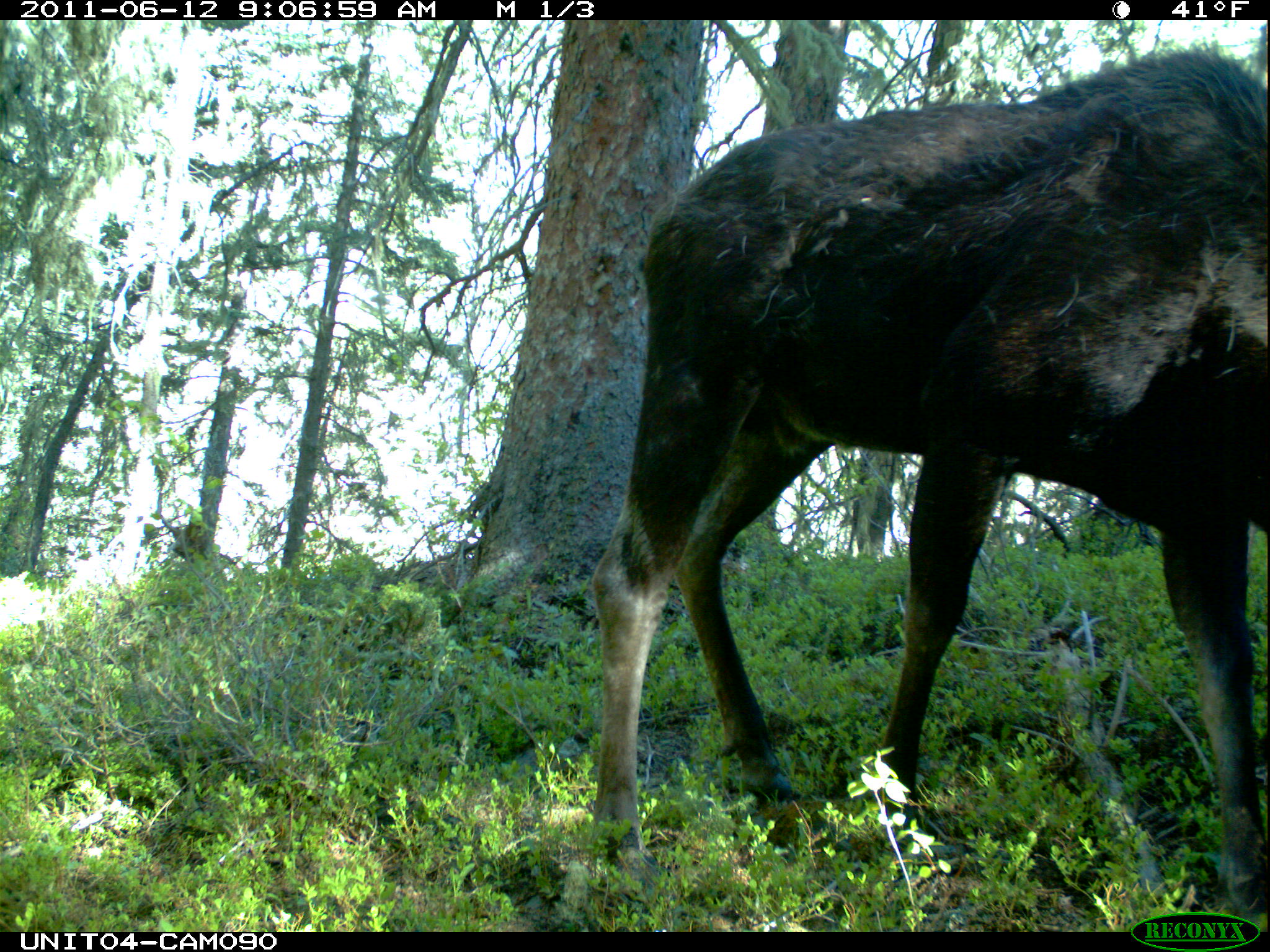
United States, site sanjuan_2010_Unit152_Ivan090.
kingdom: Animalia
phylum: Chordata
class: Mammalia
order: Artiodactyla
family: Cervidae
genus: Alces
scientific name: Alces alces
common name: moose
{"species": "Alces alces (moose)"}